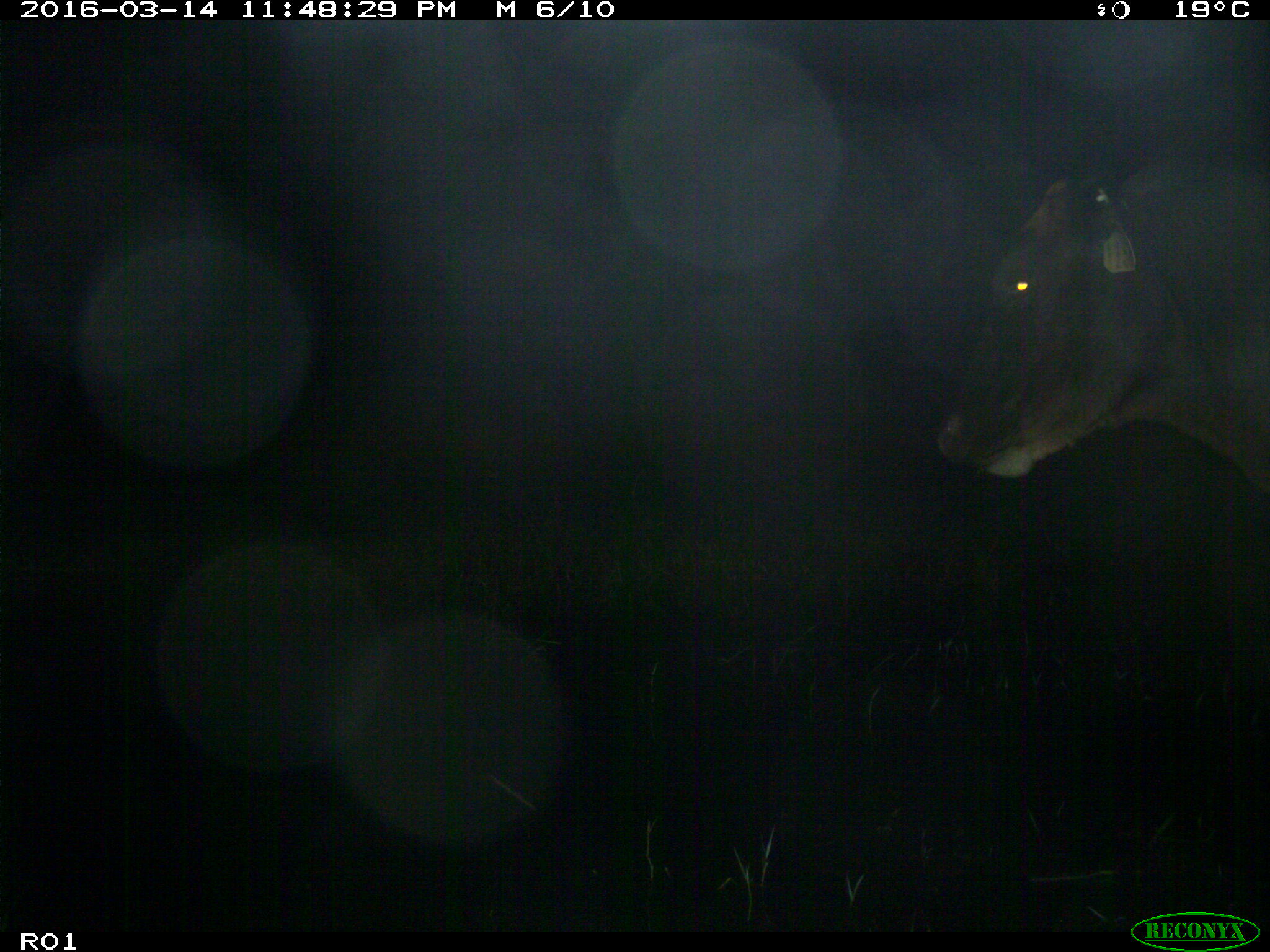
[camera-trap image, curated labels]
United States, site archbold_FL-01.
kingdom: Animalia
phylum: Chordata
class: Mammalia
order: Artiodactyla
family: Bovidae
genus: Bos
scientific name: Bos taurus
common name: domestic cow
Bos taurus (domestic cow).